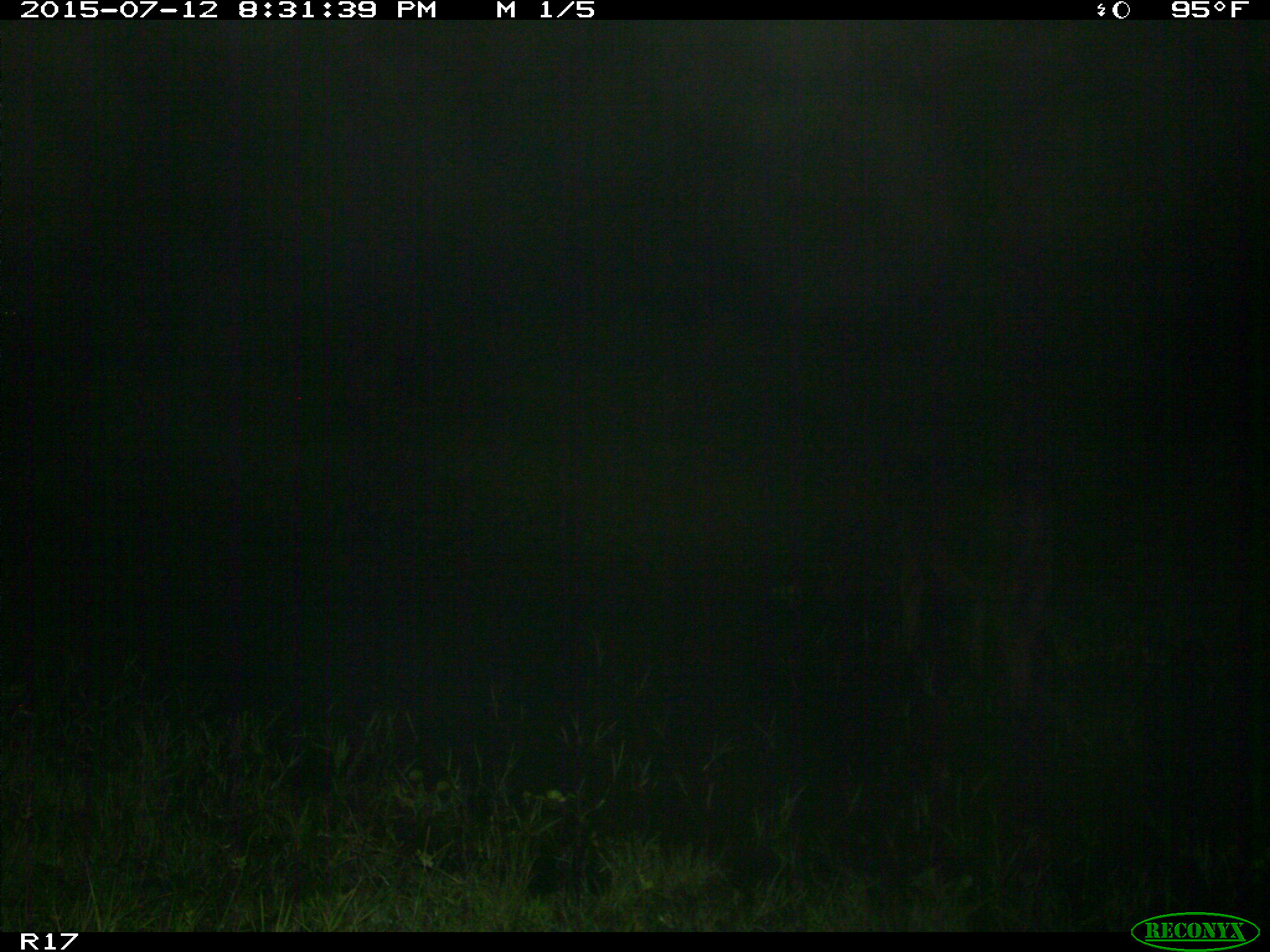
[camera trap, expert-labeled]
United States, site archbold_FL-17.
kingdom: Animalia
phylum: Chordata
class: Mammalia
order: Artiodactyla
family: Bovidae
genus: Bos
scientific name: Bos taurus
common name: domestic cow